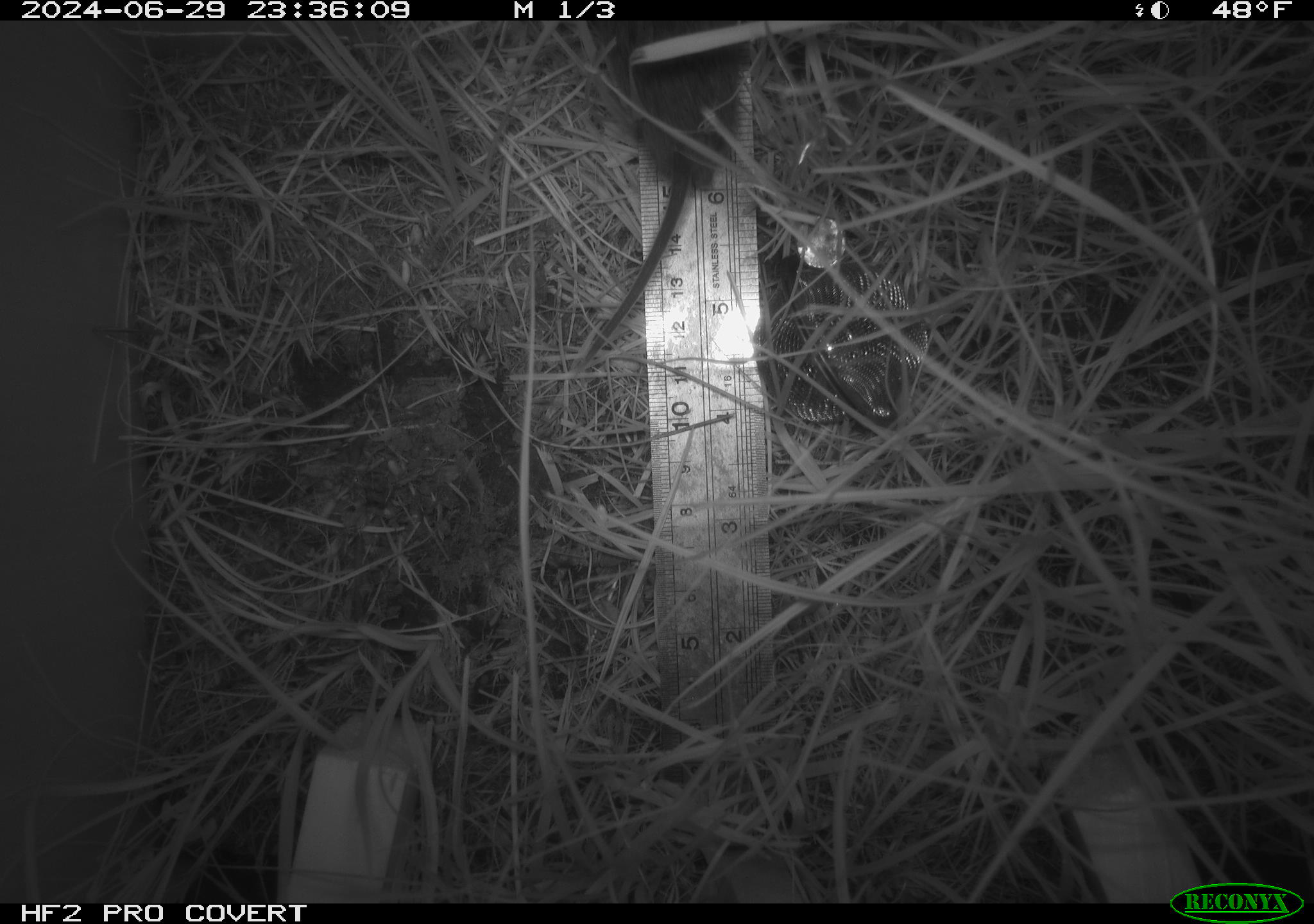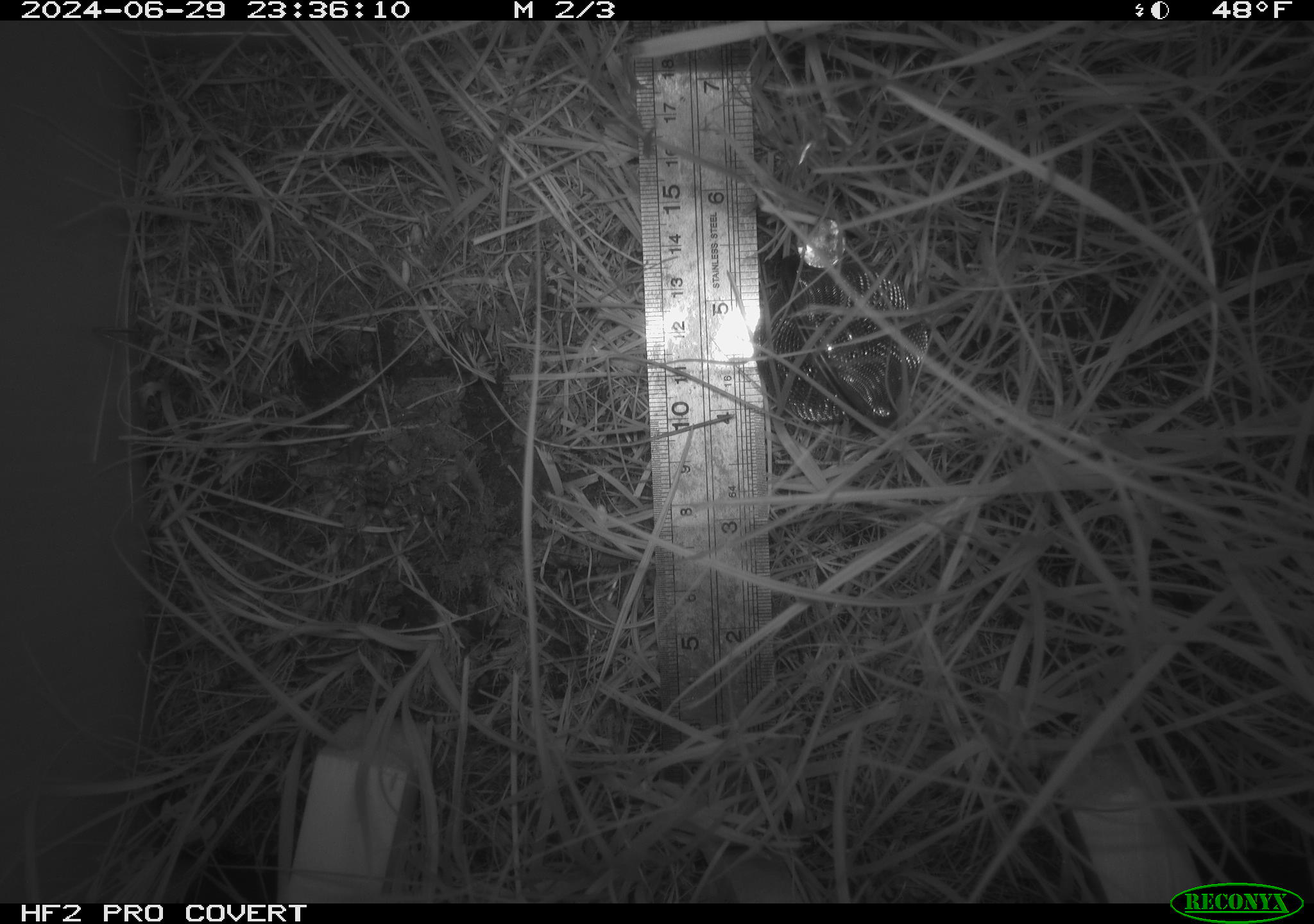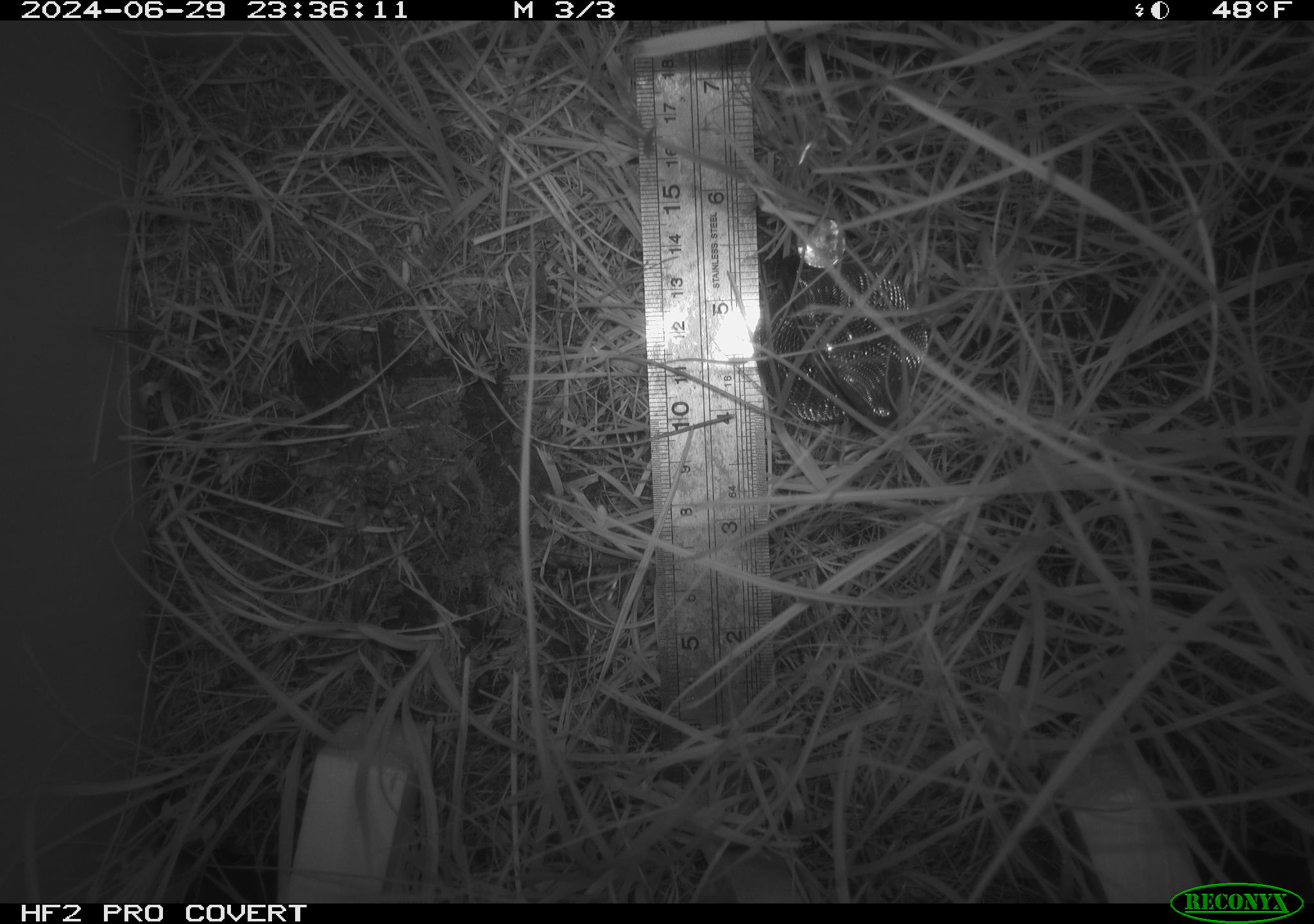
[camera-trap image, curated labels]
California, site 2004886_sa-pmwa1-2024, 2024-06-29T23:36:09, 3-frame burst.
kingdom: Animalia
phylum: Chordata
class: Mammalia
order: Rodentia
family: Cricetidae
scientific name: Arvicolinae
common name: voles, lemmings, and muskrats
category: arvicolinae subfamily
Arvicolinae subfamily (voles, lemmings, and muskrats) (Arvicolinae).